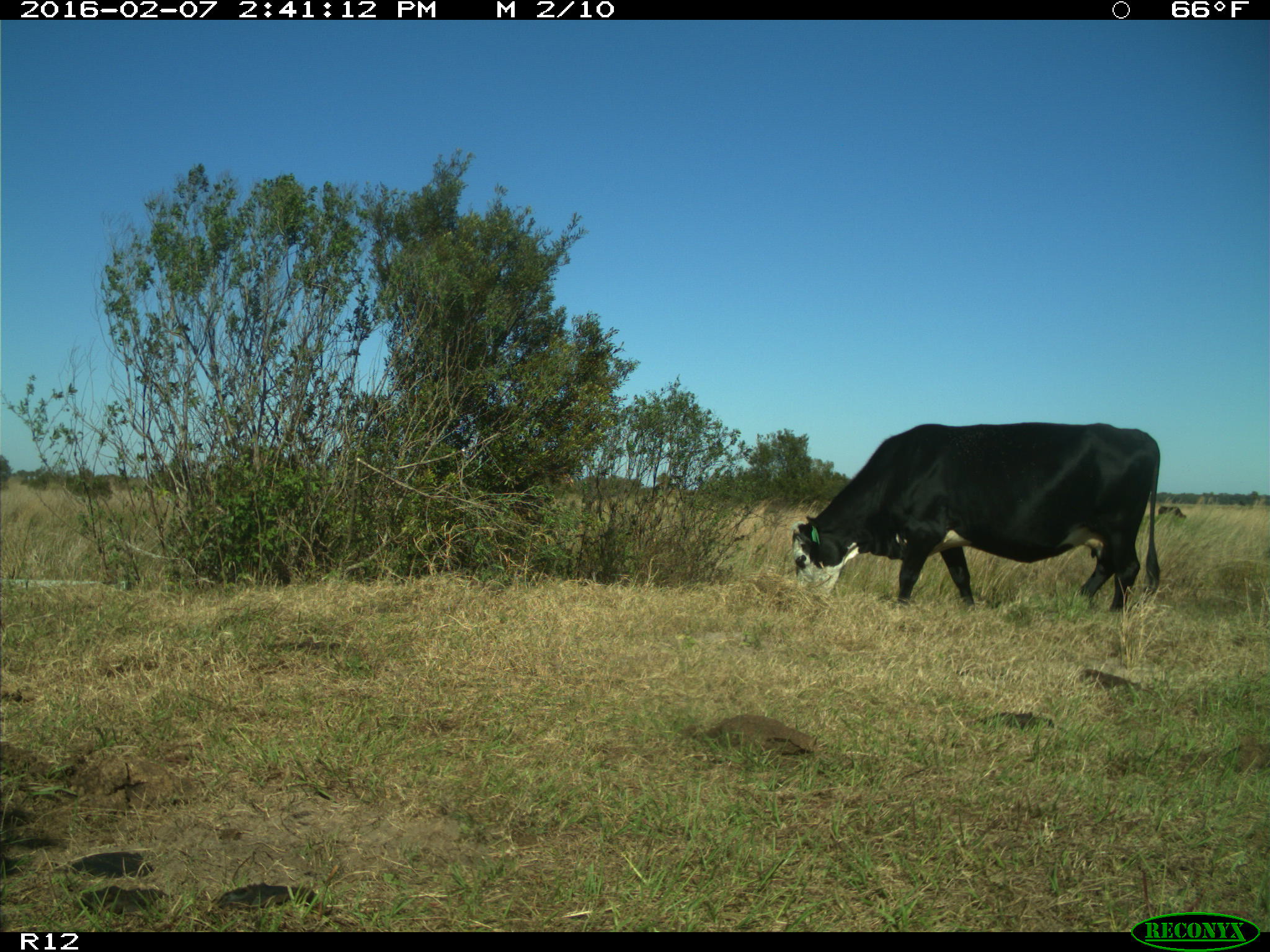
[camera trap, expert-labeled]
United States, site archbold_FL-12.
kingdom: Animalia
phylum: Chordata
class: Mammalia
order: Artiodactyla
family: Bovidae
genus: Bos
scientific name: Bos taurus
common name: domestic cow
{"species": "Bos taurus (domestic cow)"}